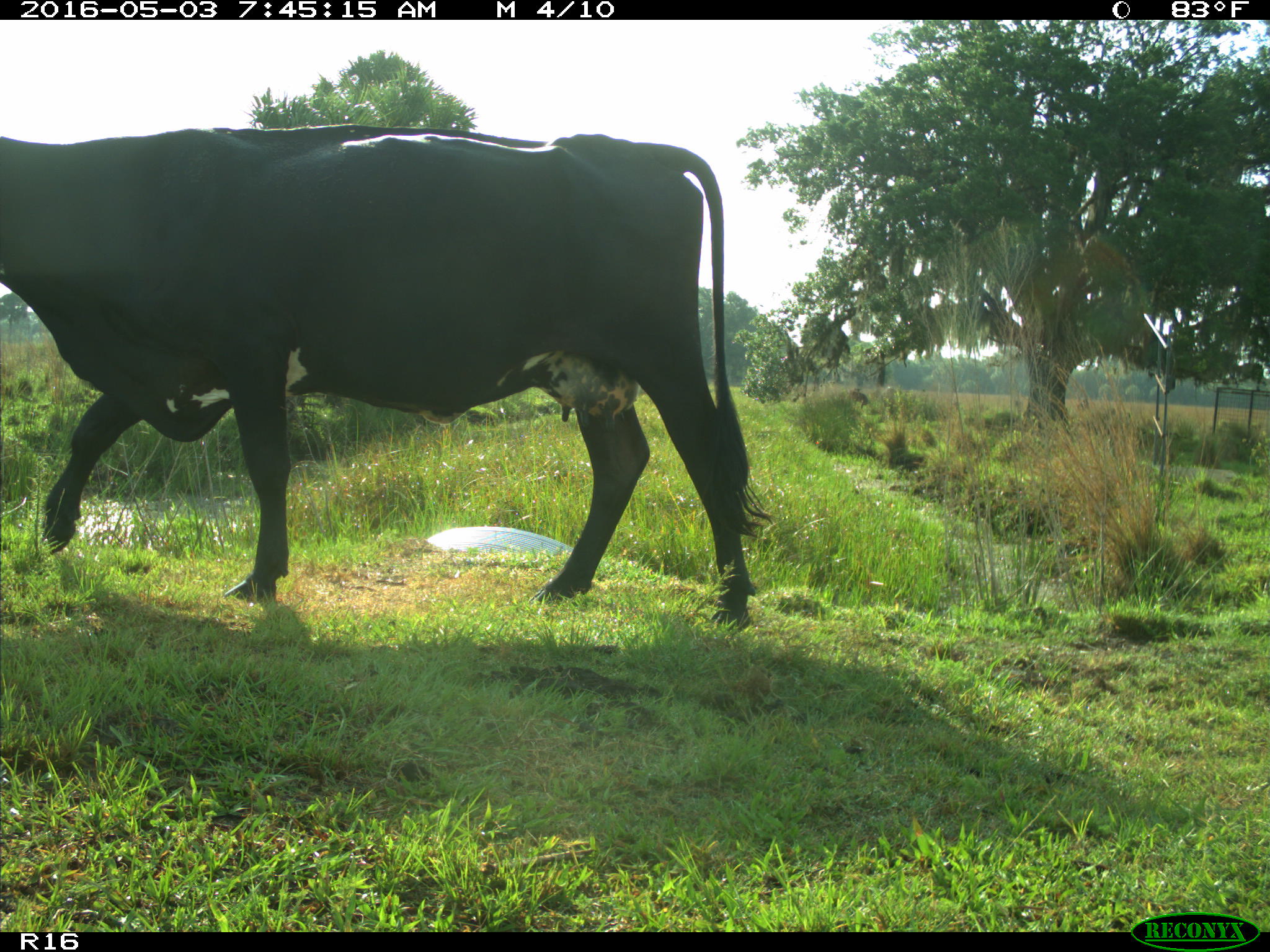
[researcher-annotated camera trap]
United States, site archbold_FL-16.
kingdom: Animalia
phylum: Chordata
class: Mammalia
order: Artiodactyla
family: Bovidae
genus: Bos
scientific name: Bos taurus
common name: domestic cow